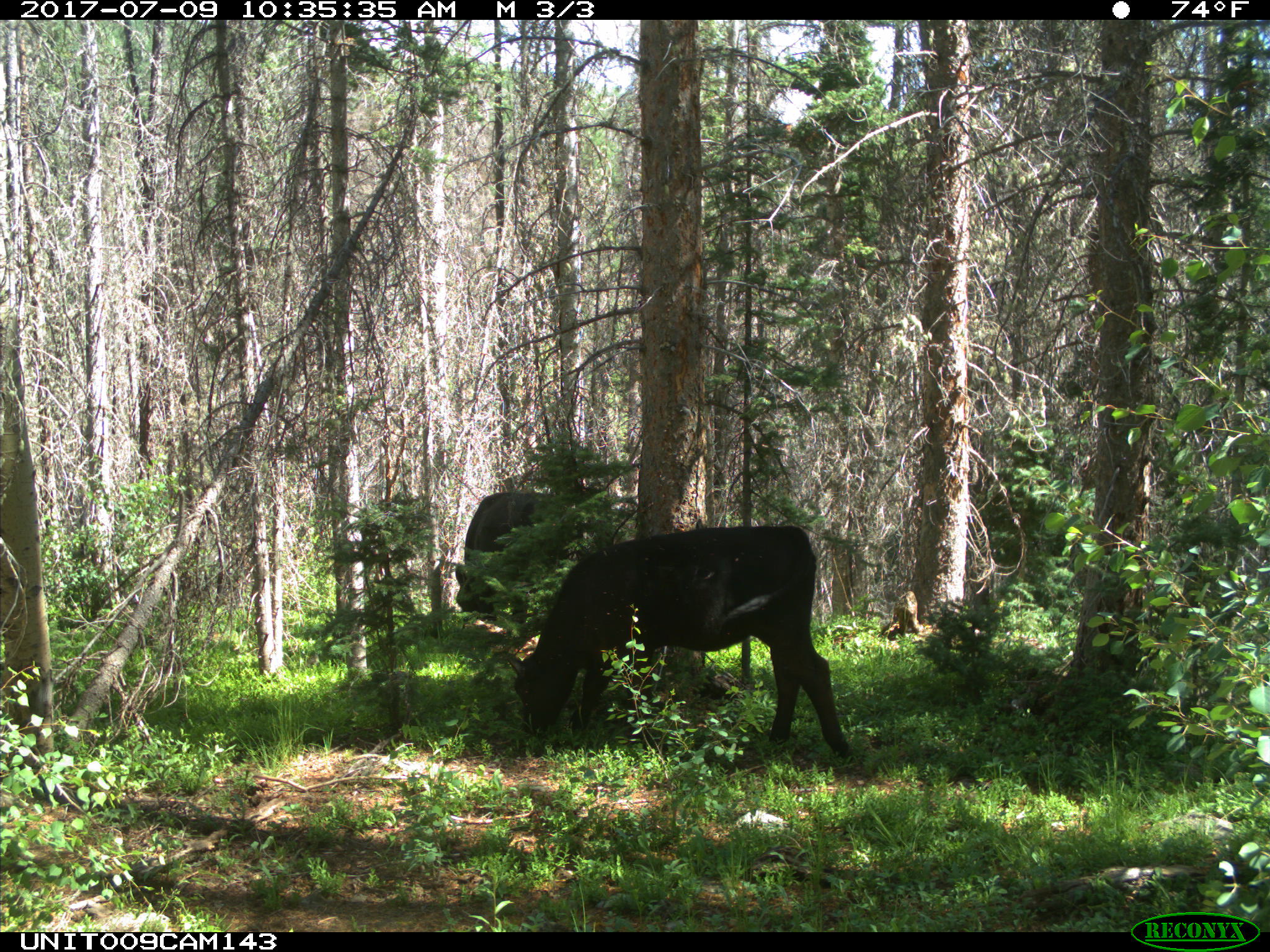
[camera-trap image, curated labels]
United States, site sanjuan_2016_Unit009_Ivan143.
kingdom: Animalia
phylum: Chordata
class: Mammalia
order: Artiodactyla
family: Bovidae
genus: Bos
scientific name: Bos taurus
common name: domestic cow